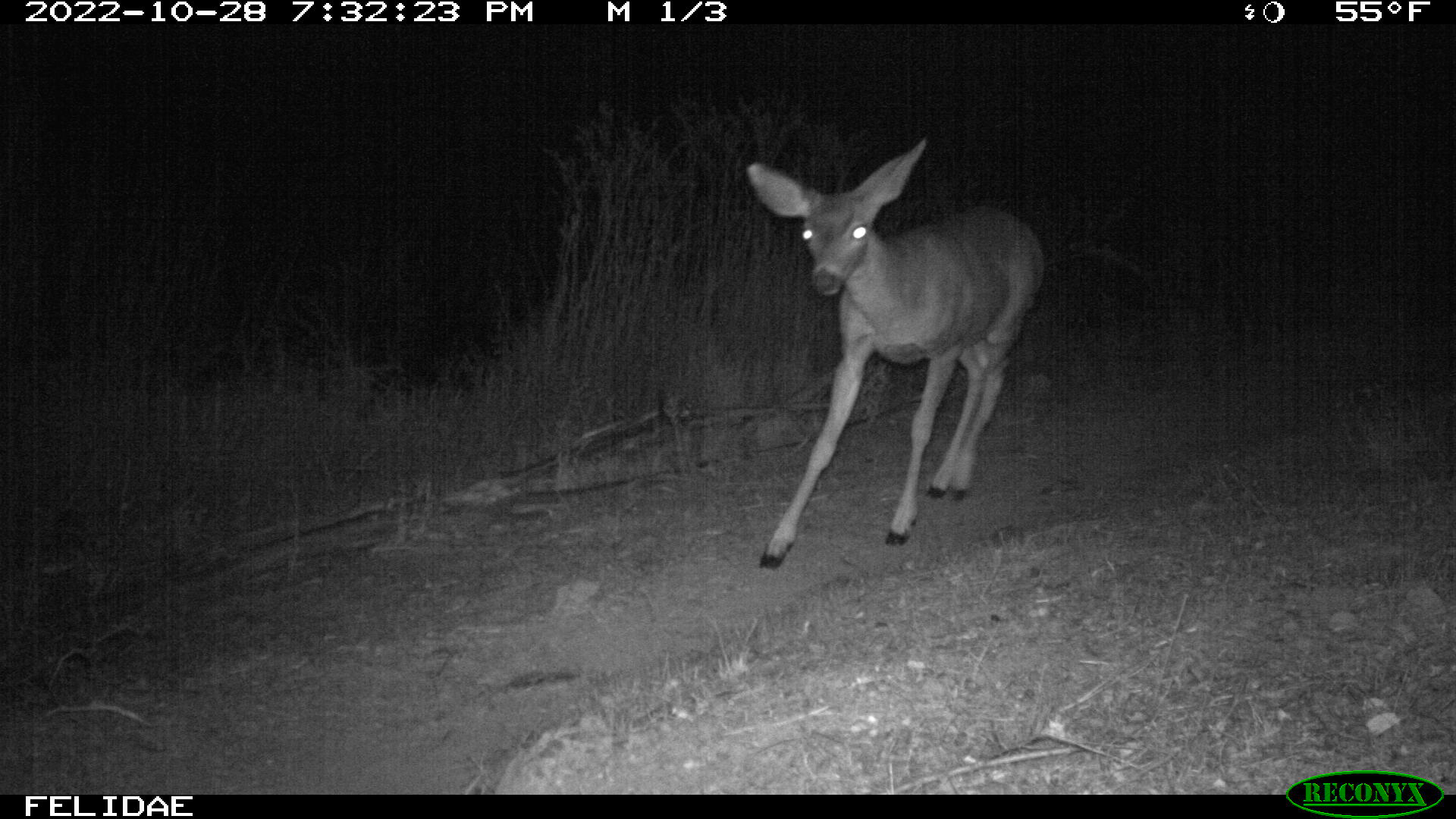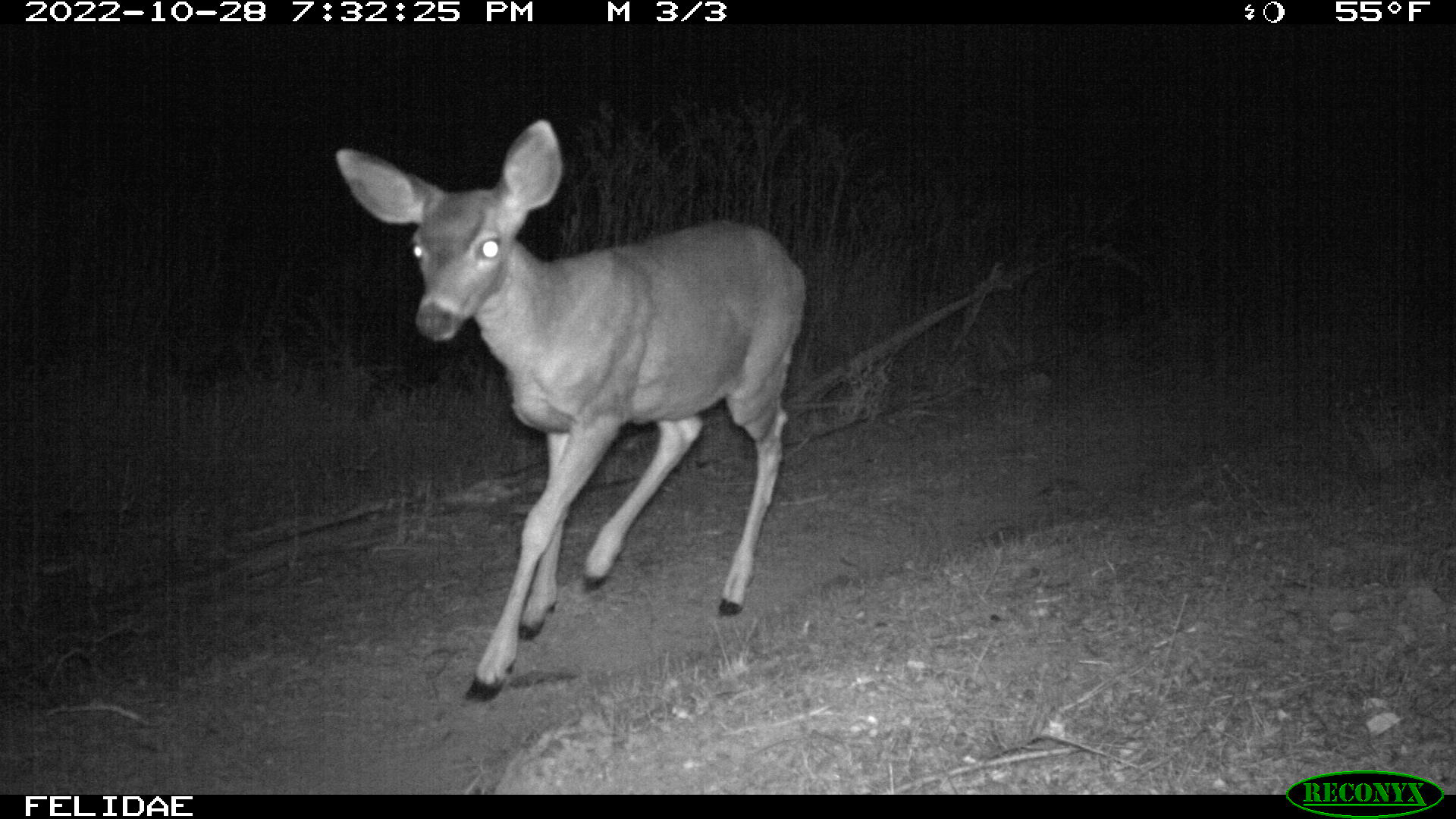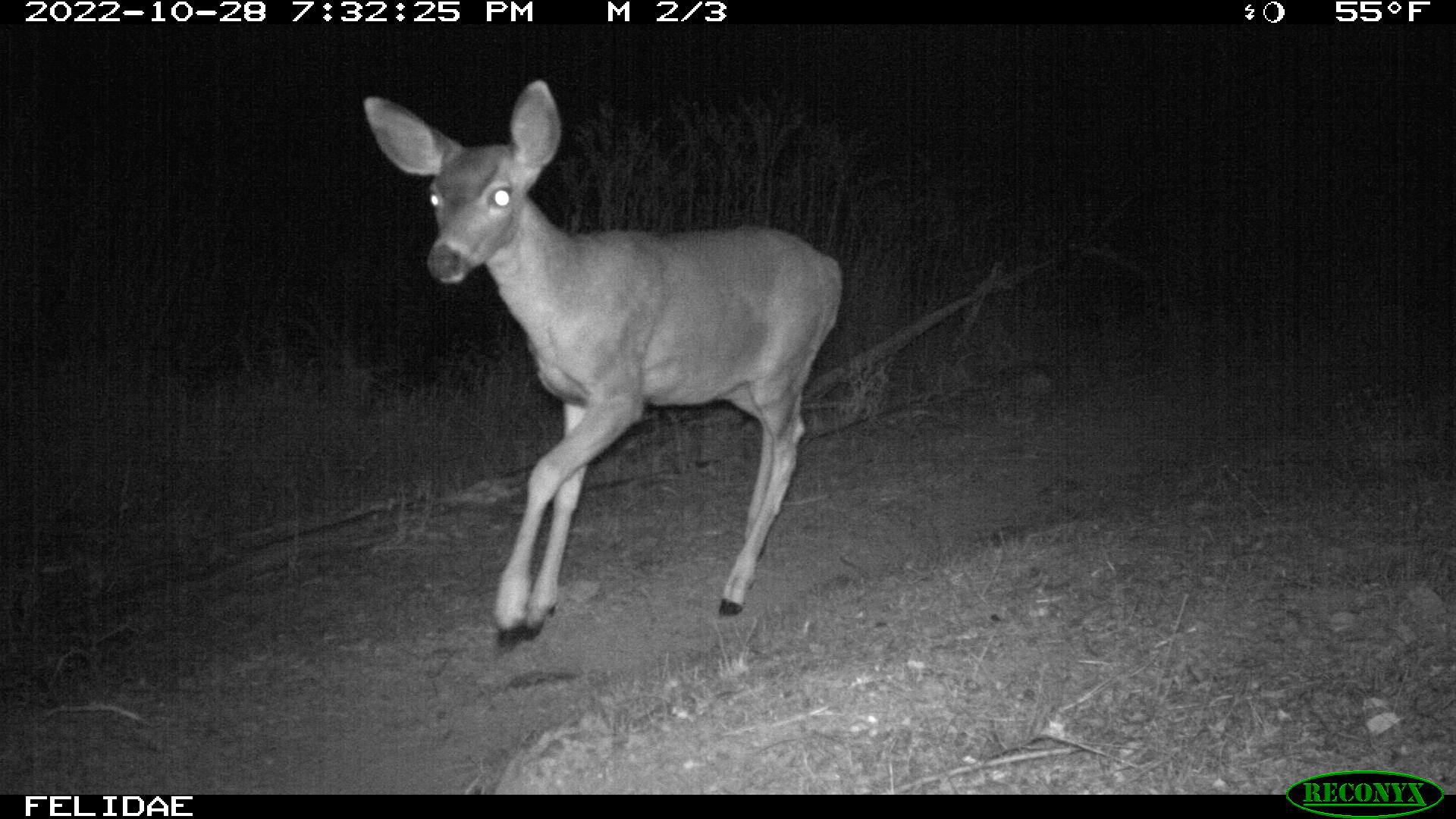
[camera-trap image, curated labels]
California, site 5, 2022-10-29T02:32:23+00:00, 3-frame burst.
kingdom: Animalia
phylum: Chordata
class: Mammalia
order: Artiodactyla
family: Cervidae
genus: Odocoileus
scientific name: Odocoileus hemionus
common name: mule deer